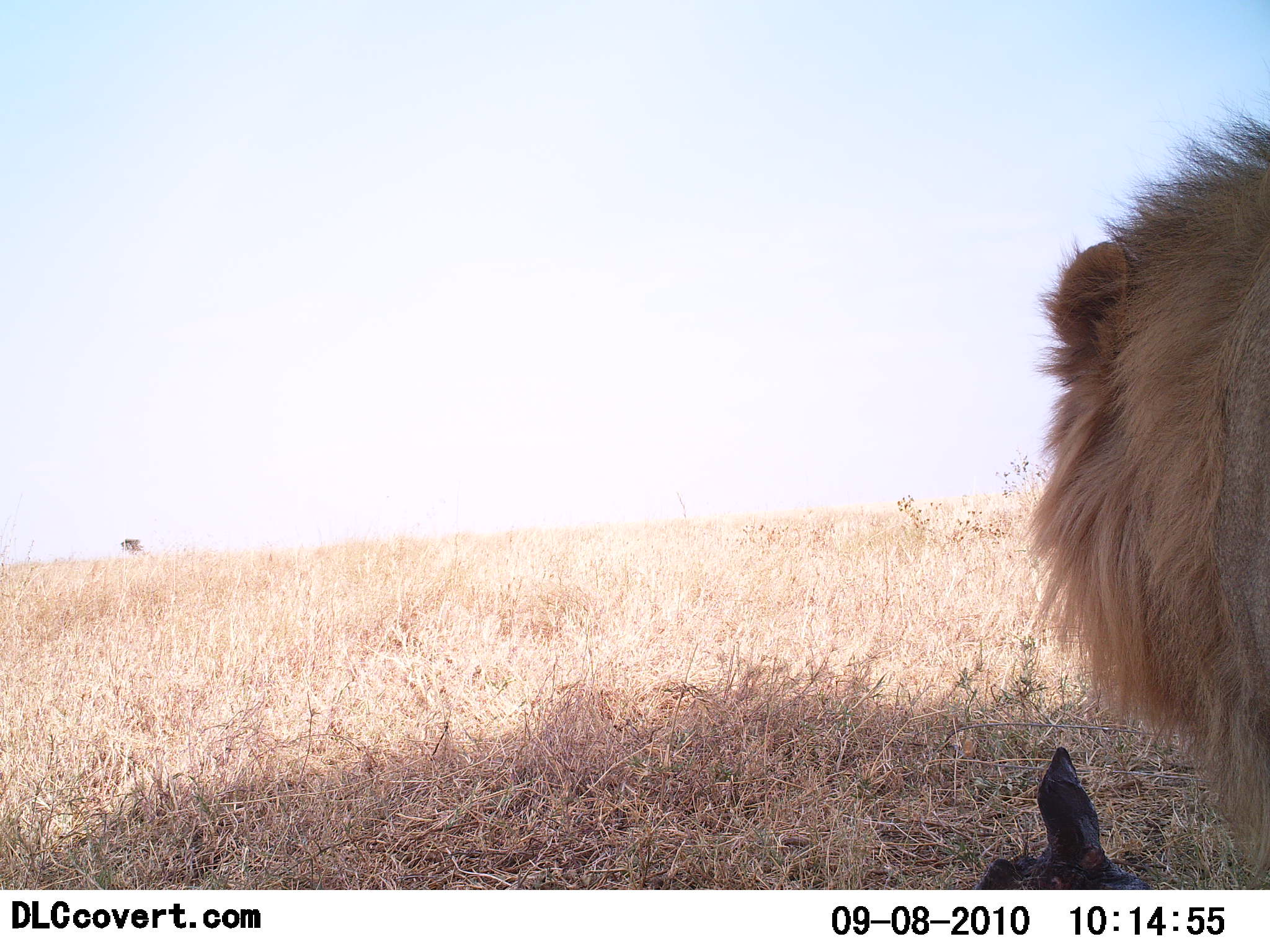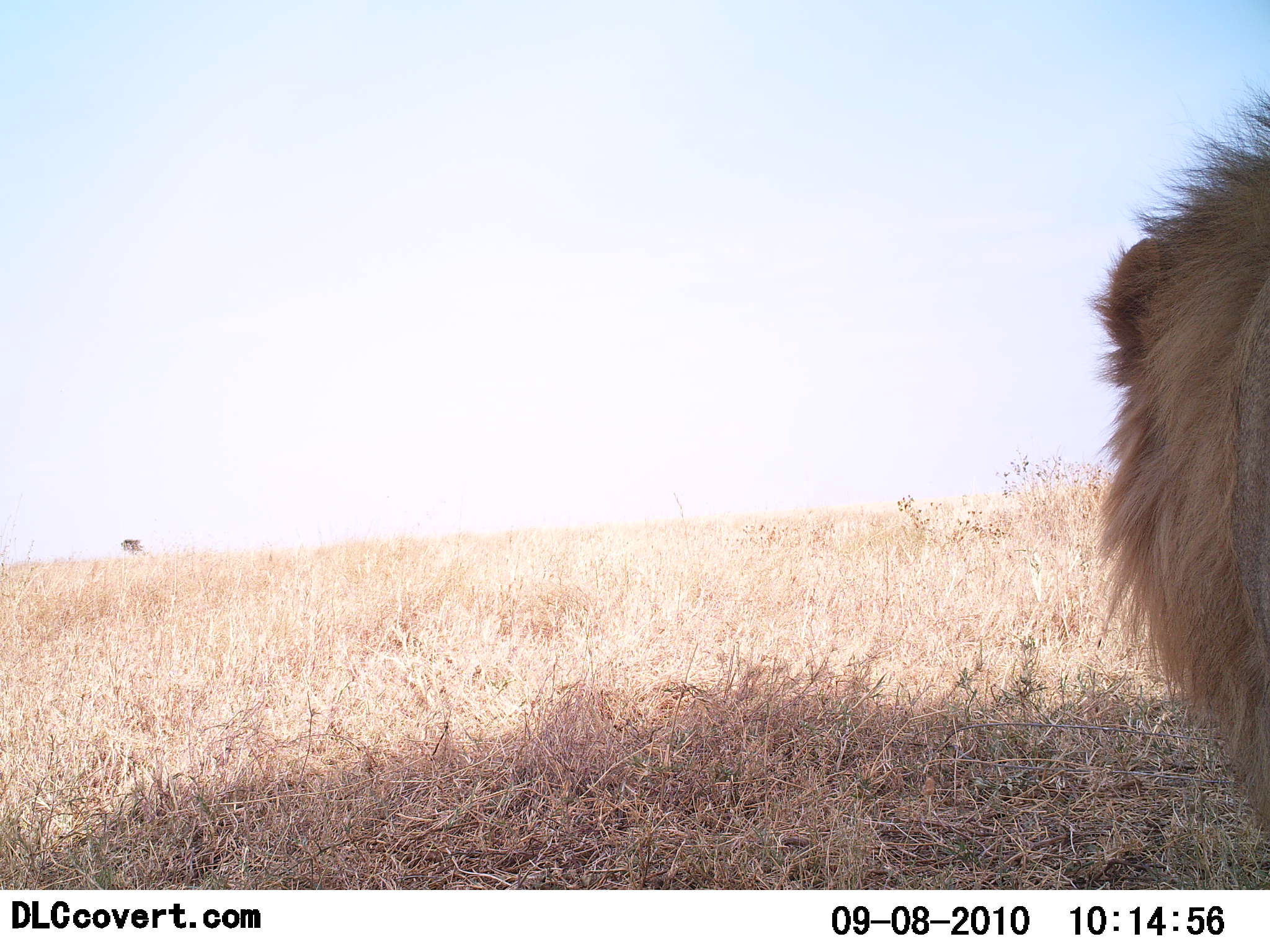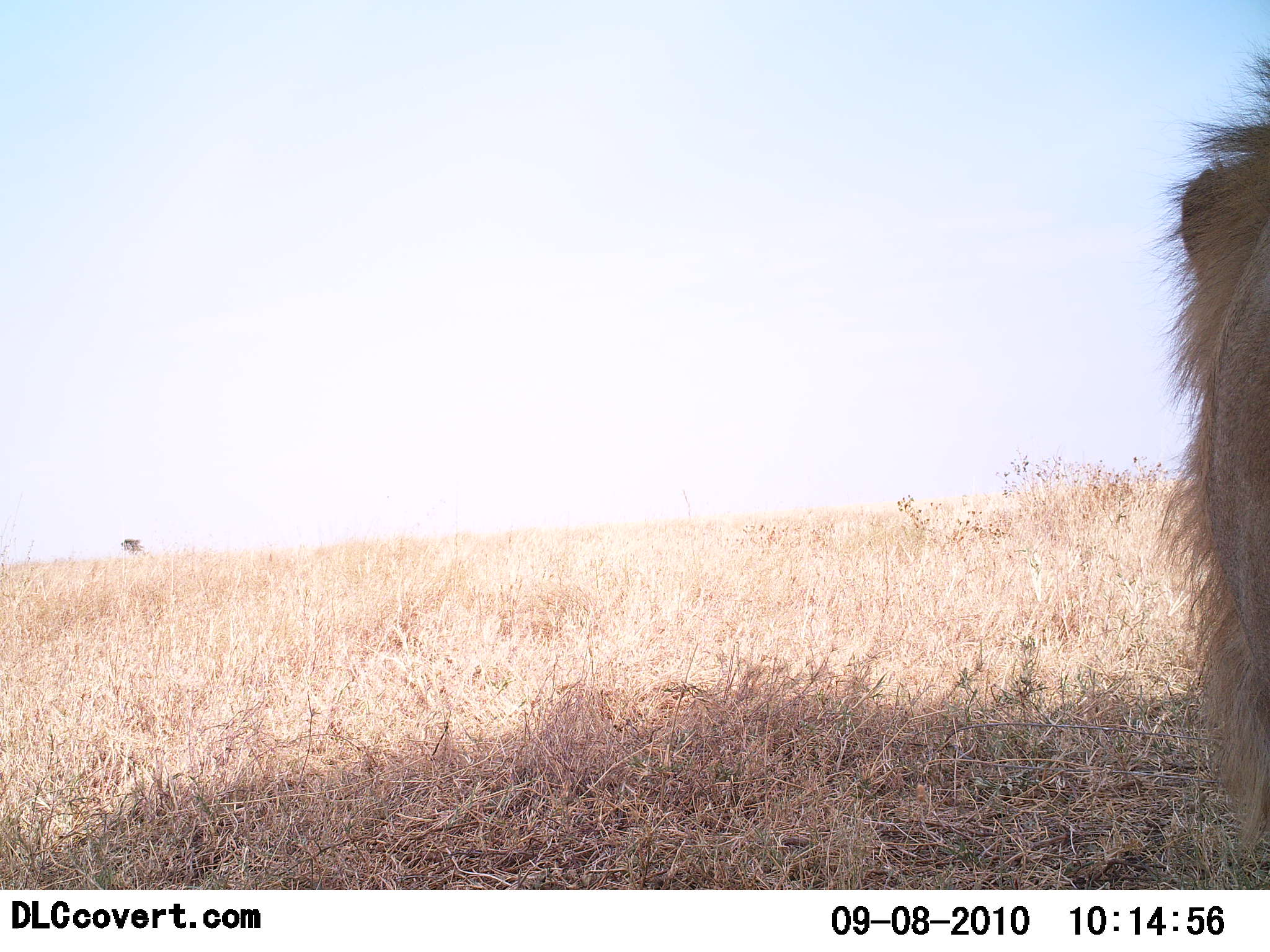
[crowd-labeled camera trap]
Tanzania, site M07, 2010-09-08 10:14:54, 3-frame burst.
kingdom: Animalia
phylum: Chordata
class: Mammalia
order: Carnivora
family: Felidae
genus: Panthera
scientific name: Panthera leo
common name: lion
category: lionmale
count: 1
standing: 67%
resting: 7%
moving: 0%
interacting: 0%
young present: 0%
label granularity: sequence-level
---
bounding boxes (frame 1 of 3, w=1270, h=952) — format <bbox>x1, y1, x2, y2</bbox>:
animal: <bbox>1022, 104, 1270, 889</bbox>; <bbox>973, 747, 1154, 889</bbox>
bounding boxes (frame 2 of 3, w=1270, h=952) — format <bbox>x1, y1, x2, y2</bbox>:
animal: <bbox>1087, 87, 1270, 829</bbox>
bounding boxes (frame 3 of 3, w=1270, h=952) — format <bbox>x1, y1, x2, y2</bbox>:
animal: <bbox>1148, 34, 1270, 868</bbox>